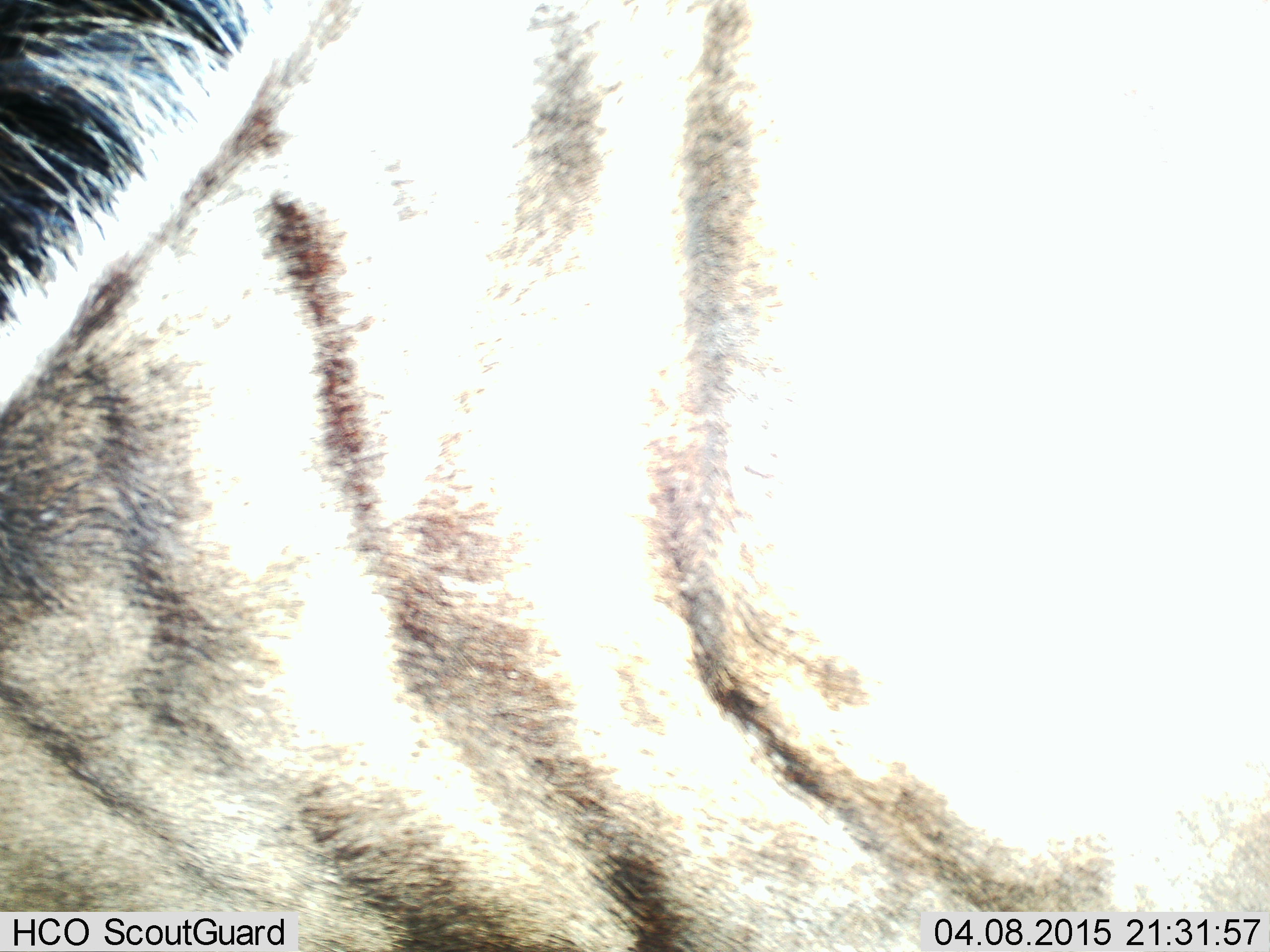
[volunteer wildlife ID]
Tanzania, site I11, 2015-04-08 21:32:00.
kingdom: Animalia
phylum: Chordata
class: Mammalia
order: Artiodactyla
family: Bovidae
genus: Connochaetes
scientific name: Connochaetes taurinus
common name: blue wildebeest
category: wildebeest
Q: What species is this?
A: Wildebeest (blue wildebeest) (Connochaetes taurinus).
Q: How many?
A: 1.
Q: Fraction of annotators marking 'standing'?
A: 80%.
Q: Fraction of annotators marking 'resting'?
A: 0%.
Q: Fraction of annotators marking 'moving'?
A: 10%.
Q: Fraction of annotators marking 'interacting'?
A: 0%.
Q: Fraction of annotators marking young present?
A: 0%.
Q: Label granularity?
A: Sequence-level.